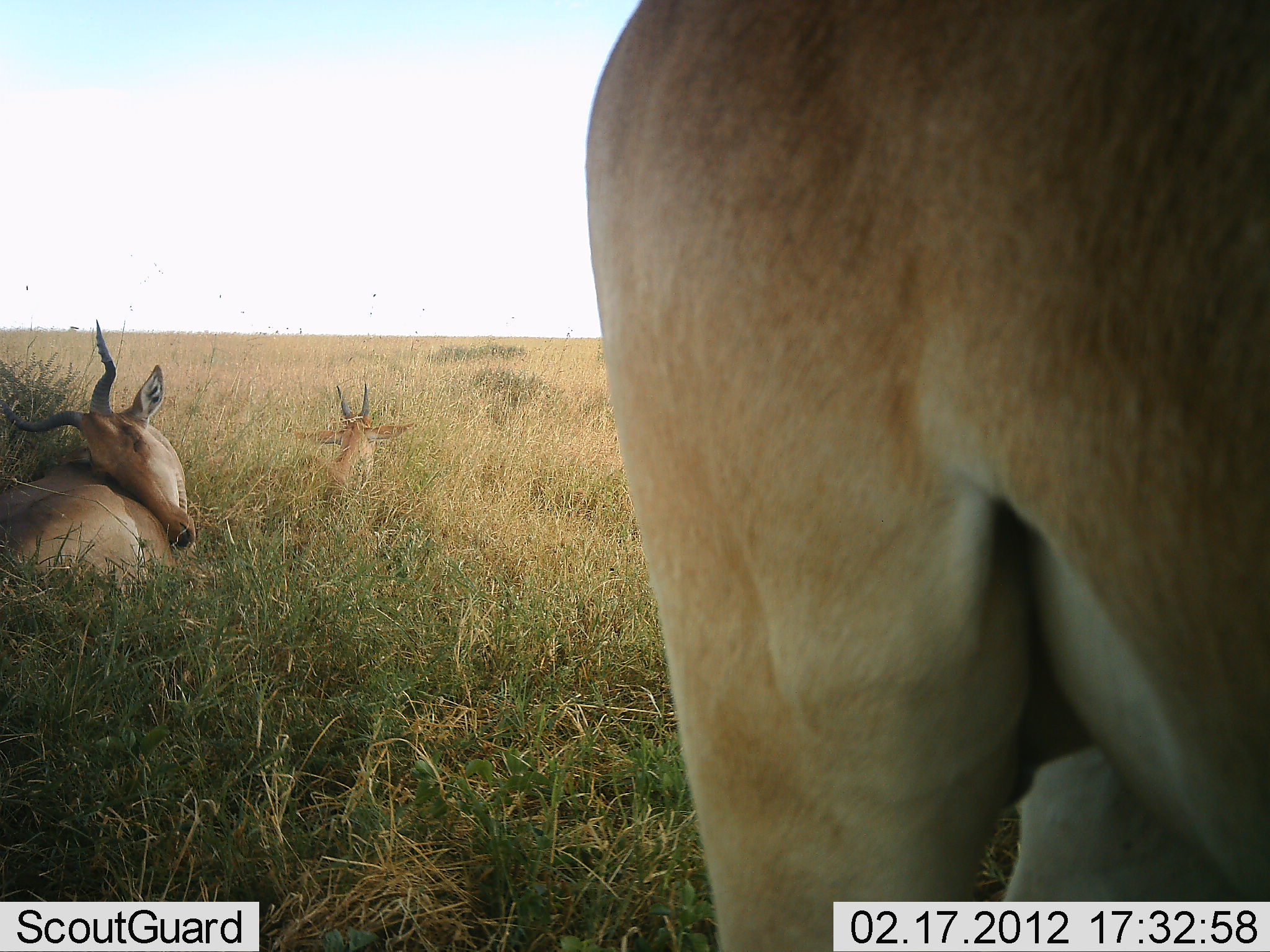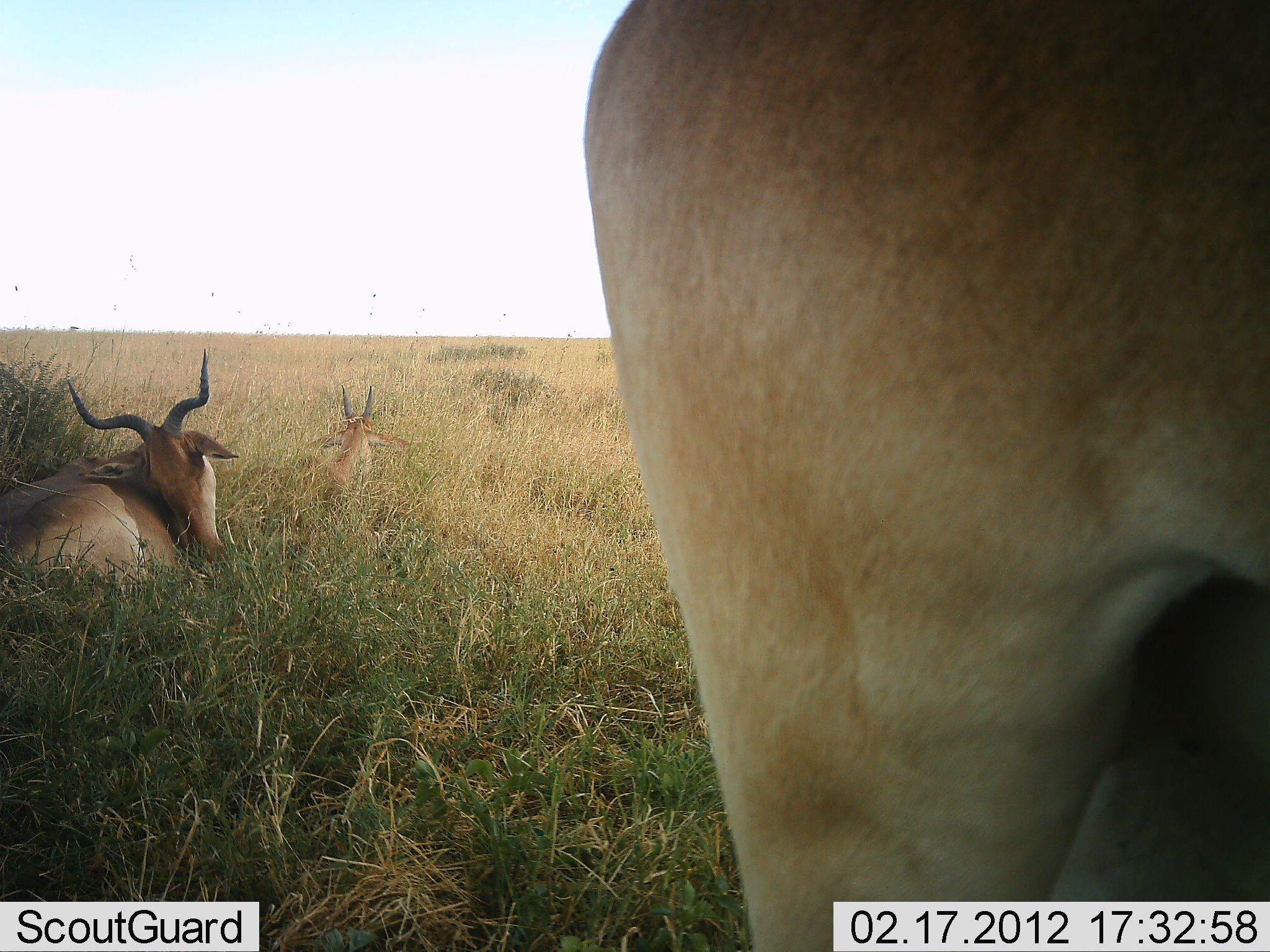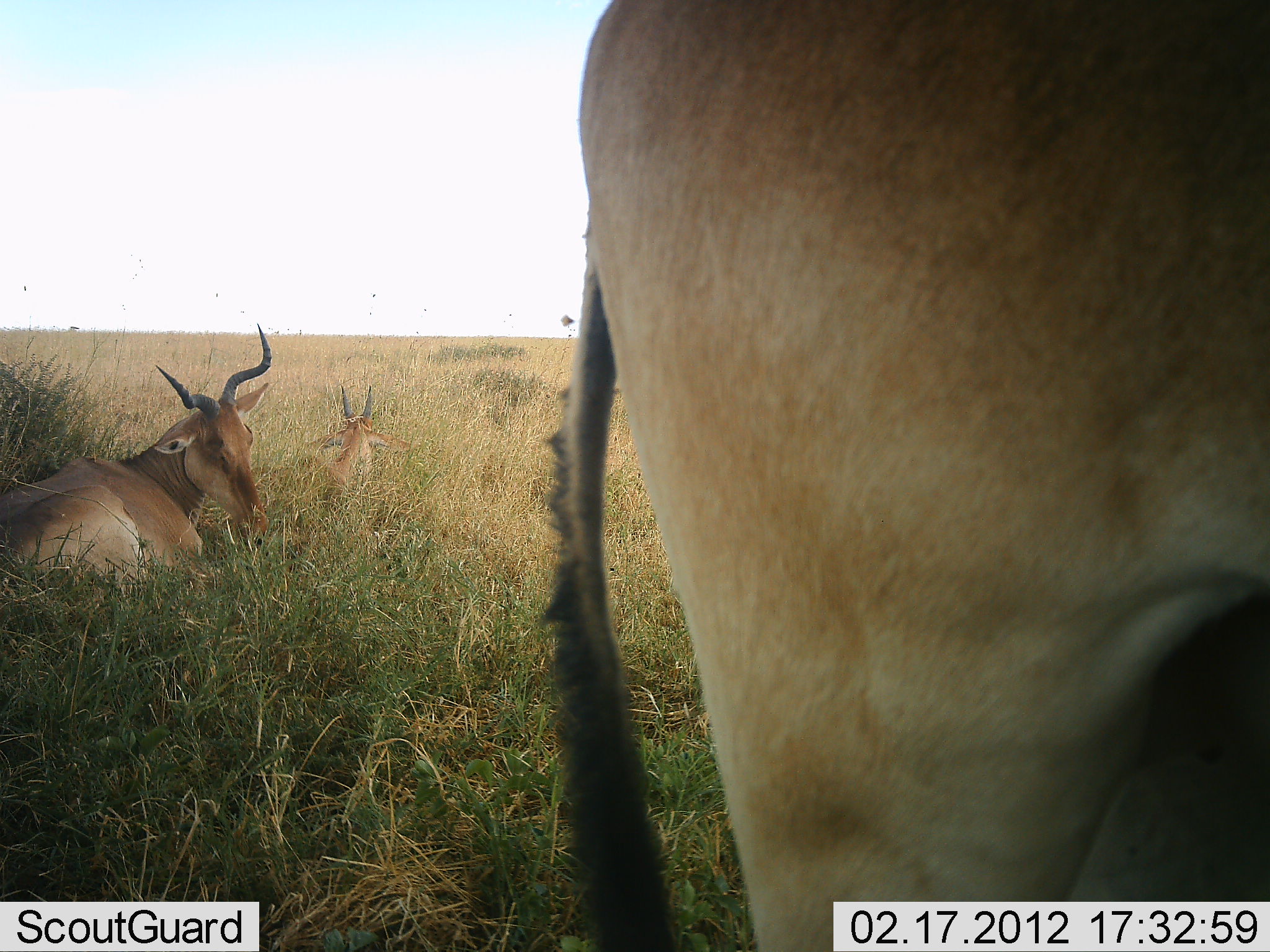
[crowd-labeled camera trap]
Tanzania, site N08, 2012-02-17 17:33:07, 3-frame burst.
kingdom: Animalia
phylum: Chordata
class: Mammalia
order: Artiodactyla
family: Bovidae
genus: Alcelaphus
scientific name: Alcelaphus buselaphus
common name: hartebeest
Hartebeest (Alcelaphus buselaphus), count 3. Behavior (volunteer vote fractions): standing 84%, resting 100%, moving 5%, interacting 0%. Young present (vote fraction): 11%. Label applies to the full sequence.